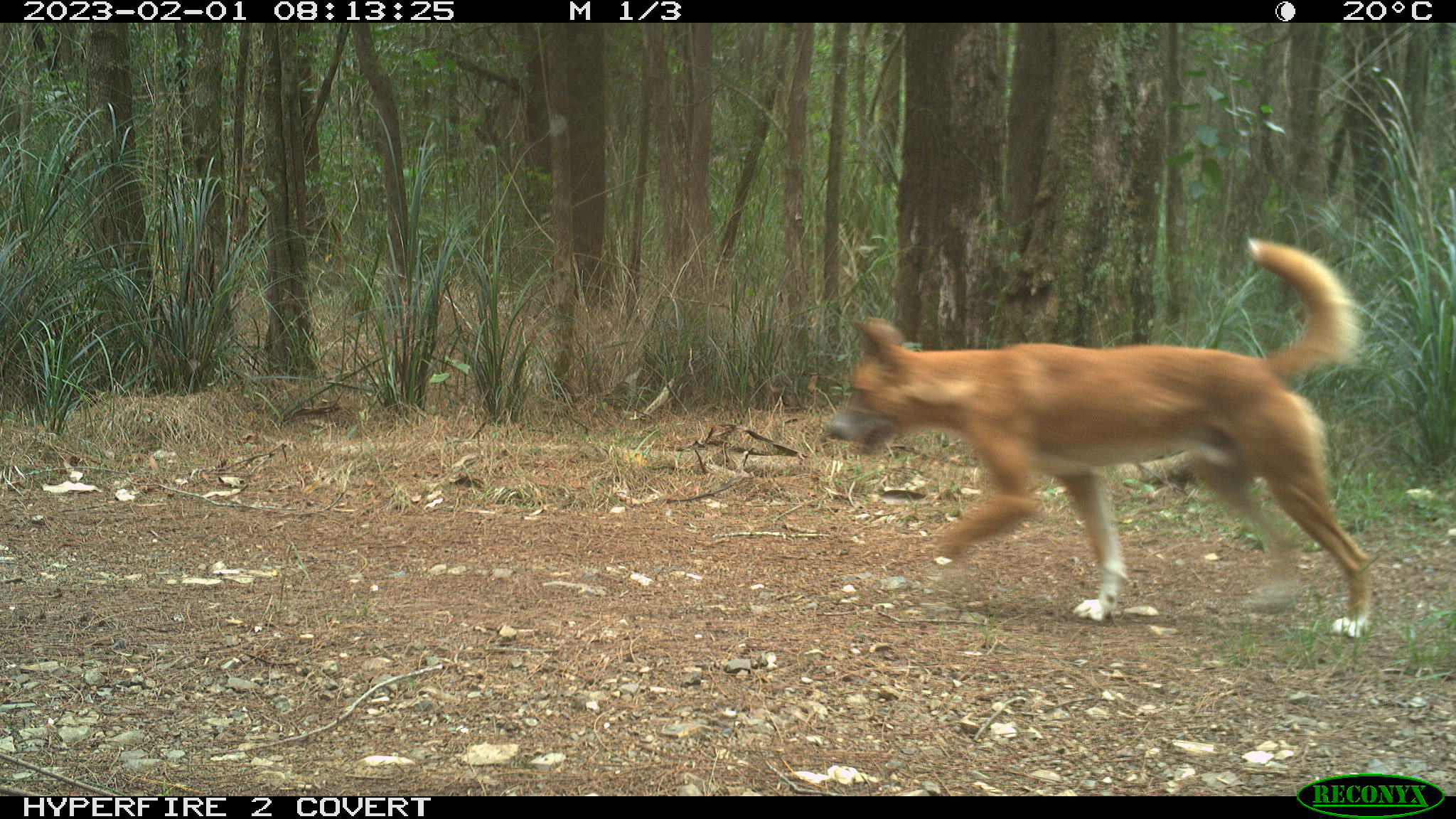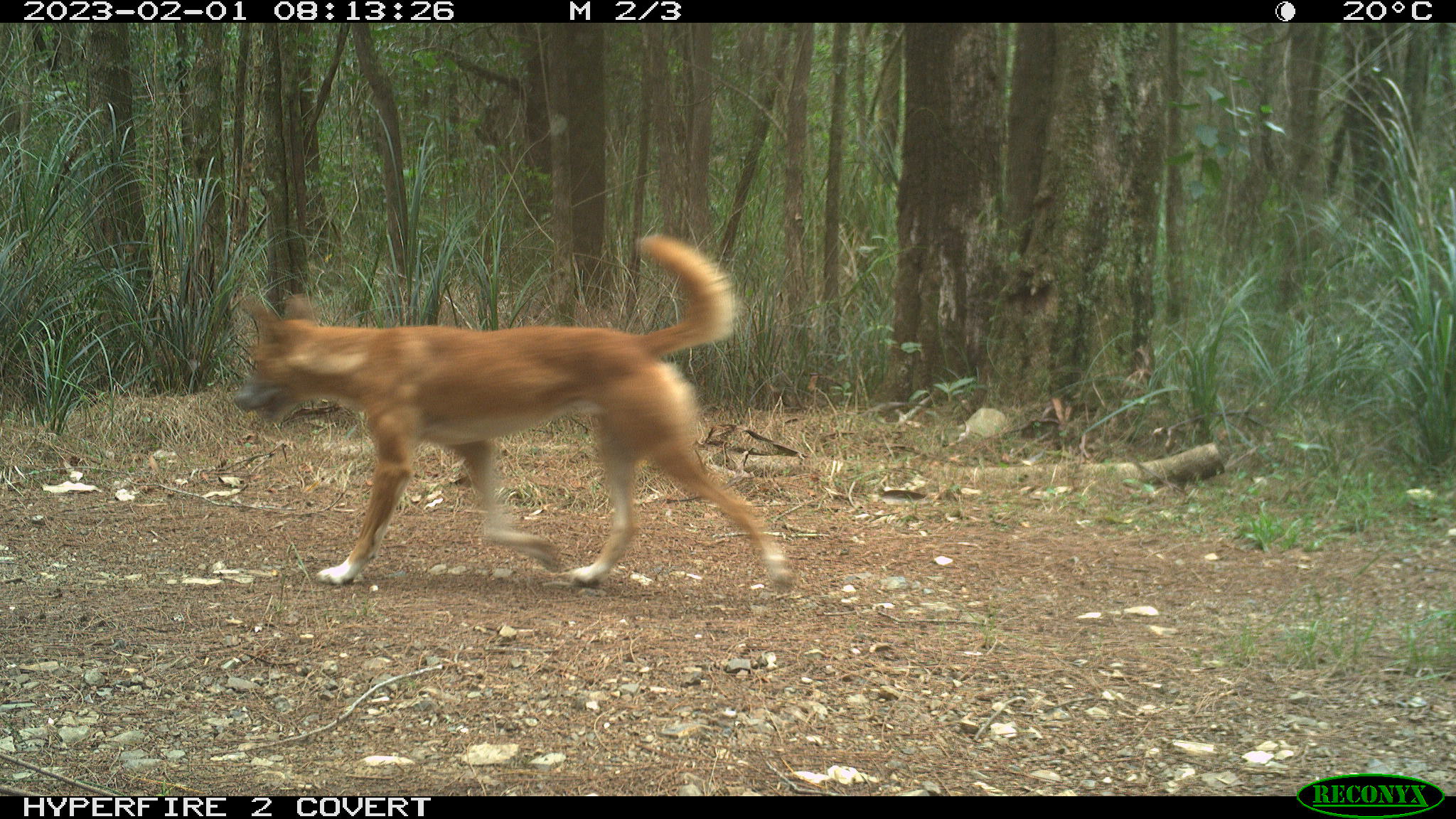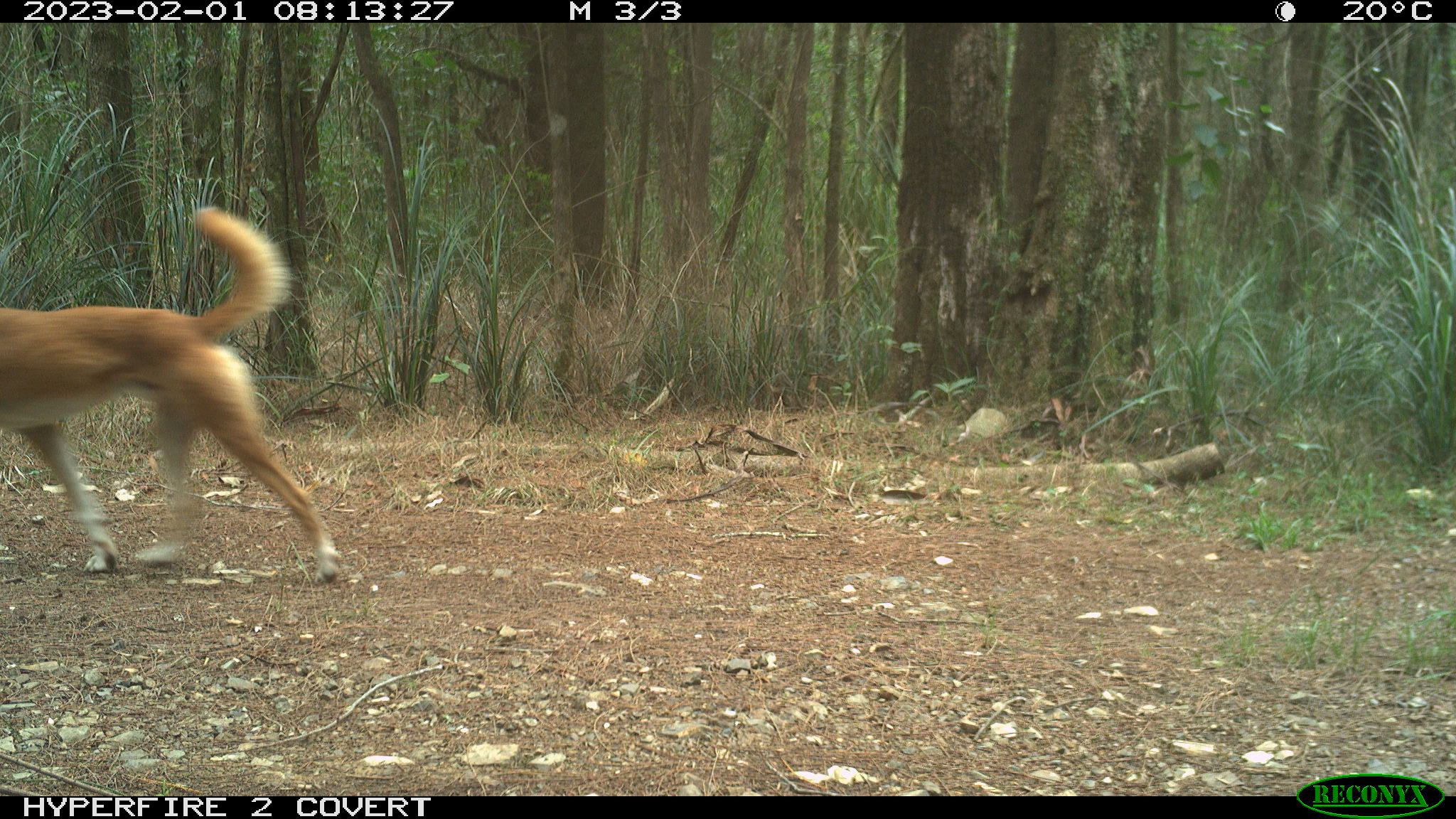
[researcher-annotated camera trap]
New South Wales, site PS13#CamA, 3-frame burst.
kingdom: Animalia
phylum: Chordata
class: Mammalia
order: Carnivora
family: Canidae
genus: Canis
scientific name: Canis familiaris dingo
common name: dingo